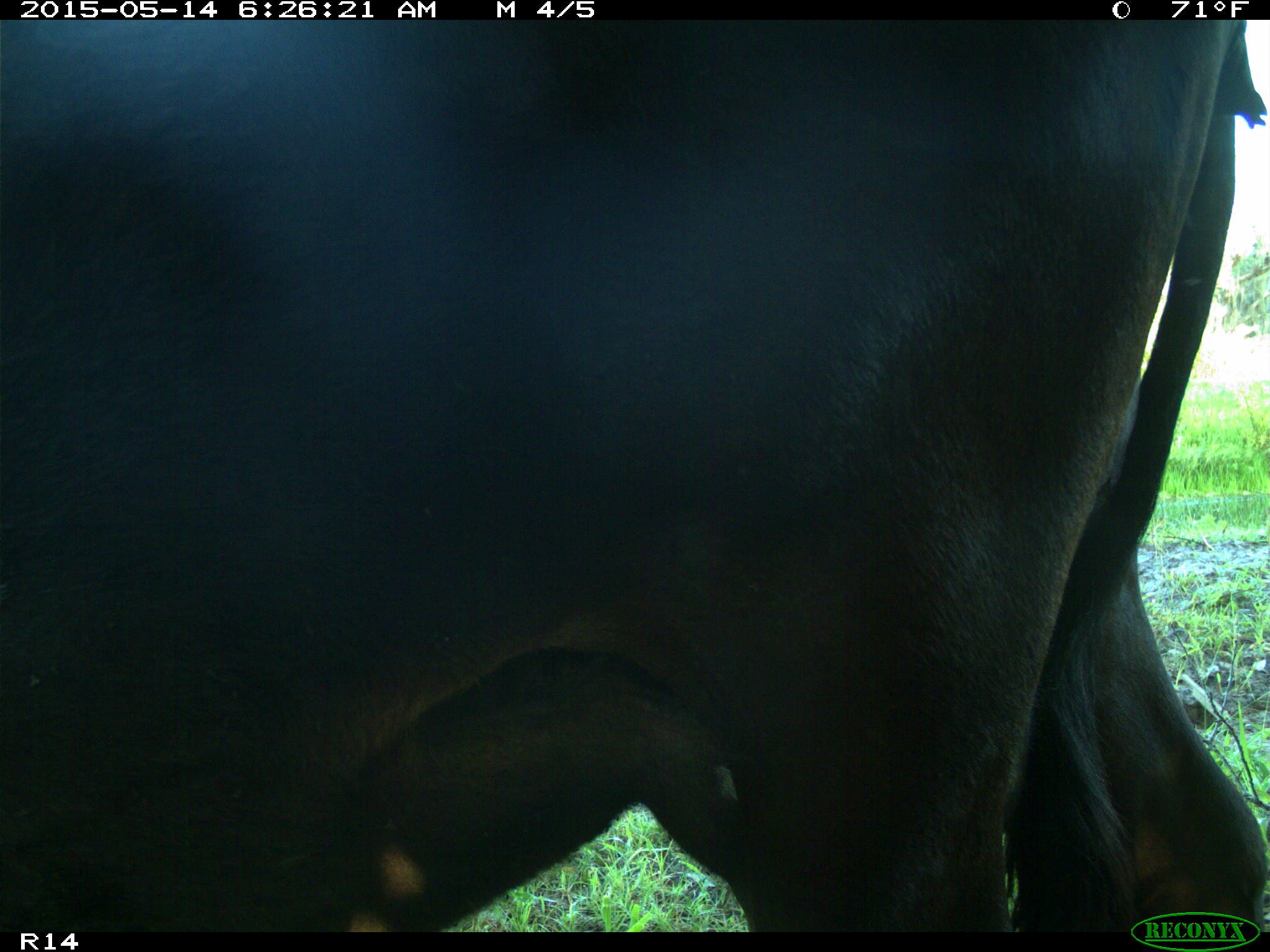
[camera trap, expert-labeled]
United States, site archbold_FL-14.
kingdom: Animalia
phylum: Chordata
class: Mammalia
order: Artiodactyla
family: Bovidae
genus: Bos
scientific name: Bos taurus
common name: domestic cow